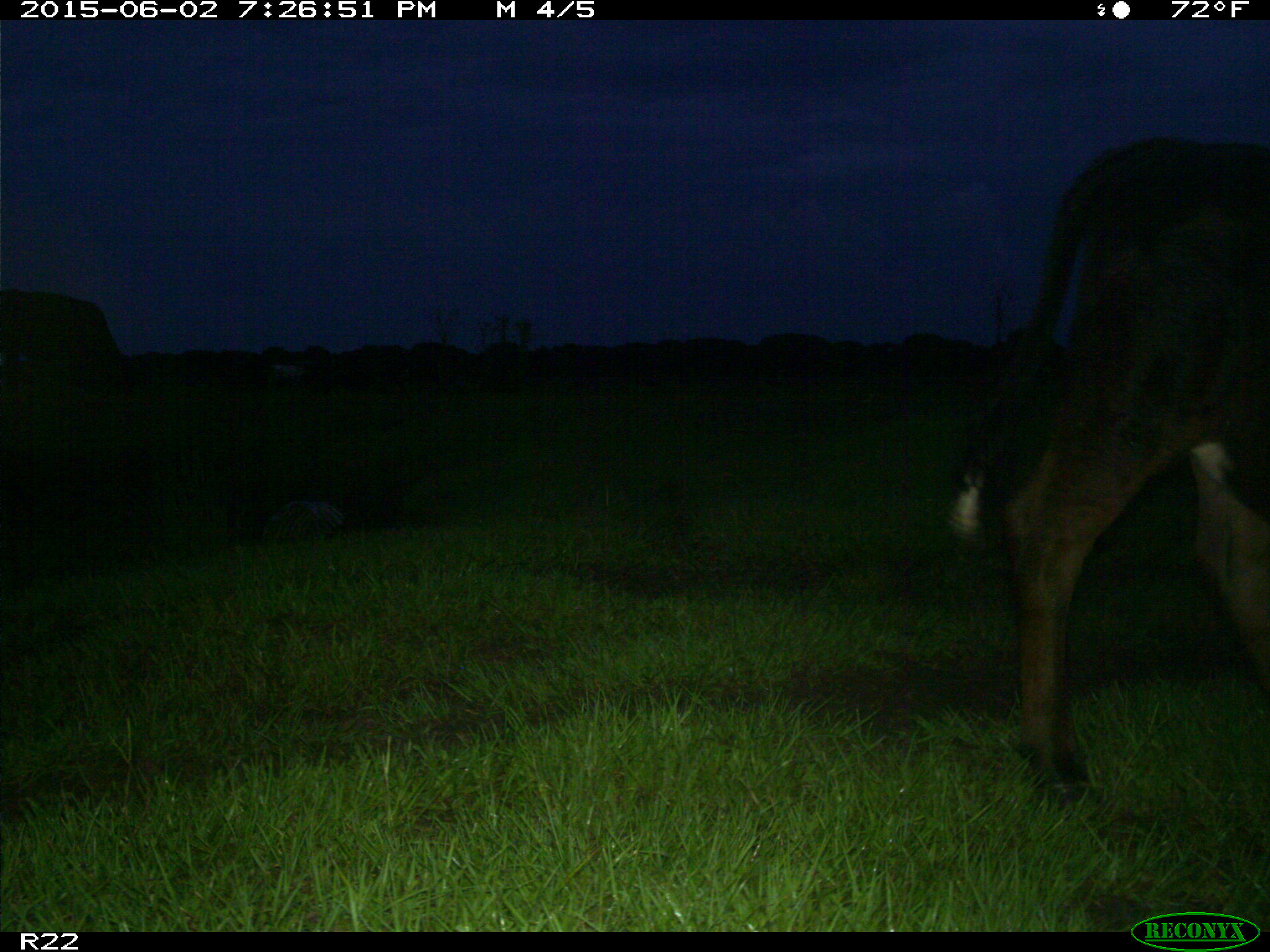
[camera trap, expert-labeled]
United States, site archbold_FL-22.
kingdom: Animalia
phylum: Chordata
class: Mammalia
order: Artiodactyla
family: Bovidae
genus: Bos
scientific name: Bos taurus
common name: domestic cow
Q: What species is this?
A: Bos taurus (domestic cow).